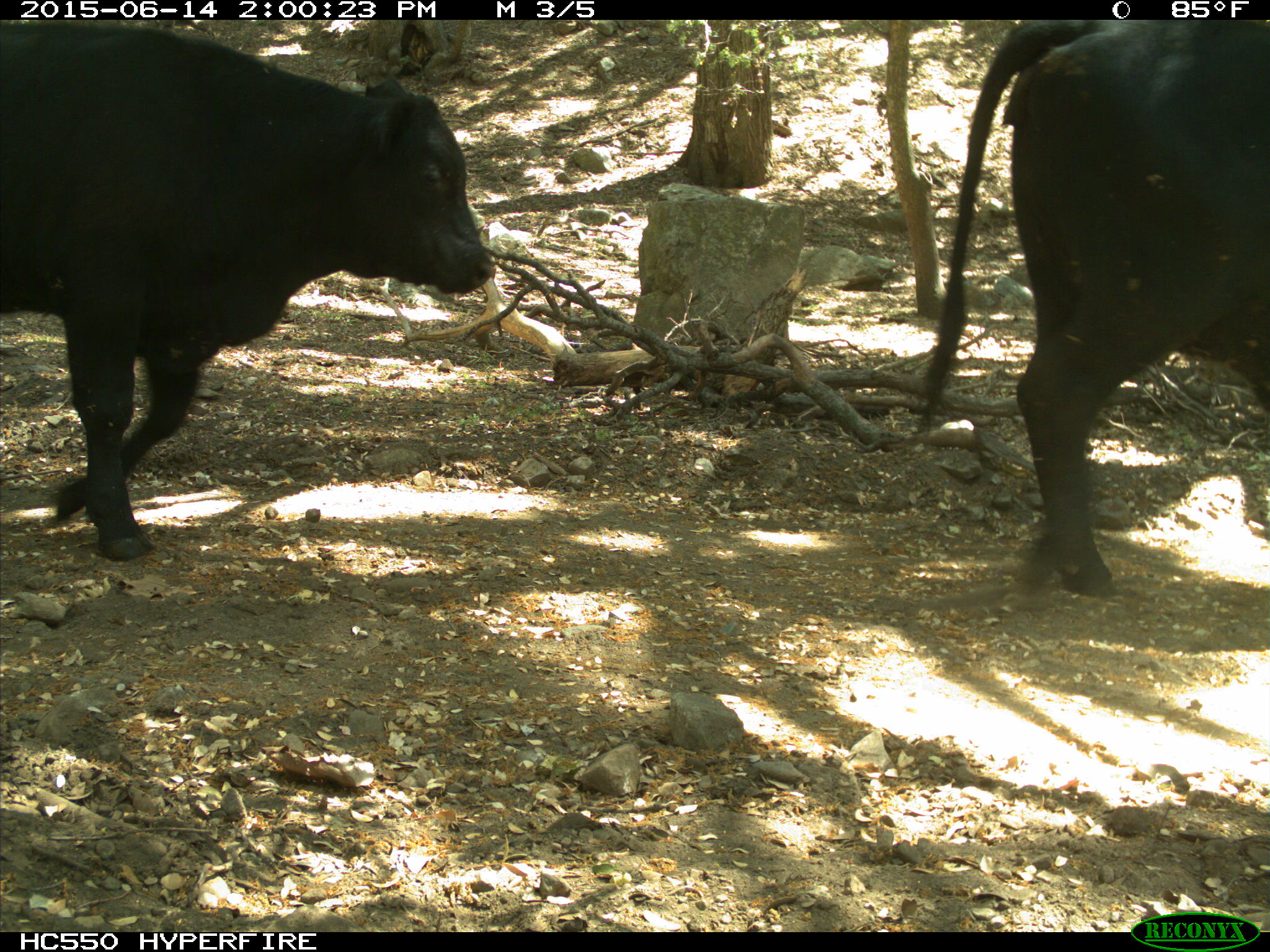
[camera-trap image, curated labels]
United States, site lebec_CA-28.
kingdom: Animalia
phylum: Chordata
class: Mammalia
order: Artiodactyla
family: Bovidae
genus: Bos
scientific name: Bos taurus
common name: domestic cow